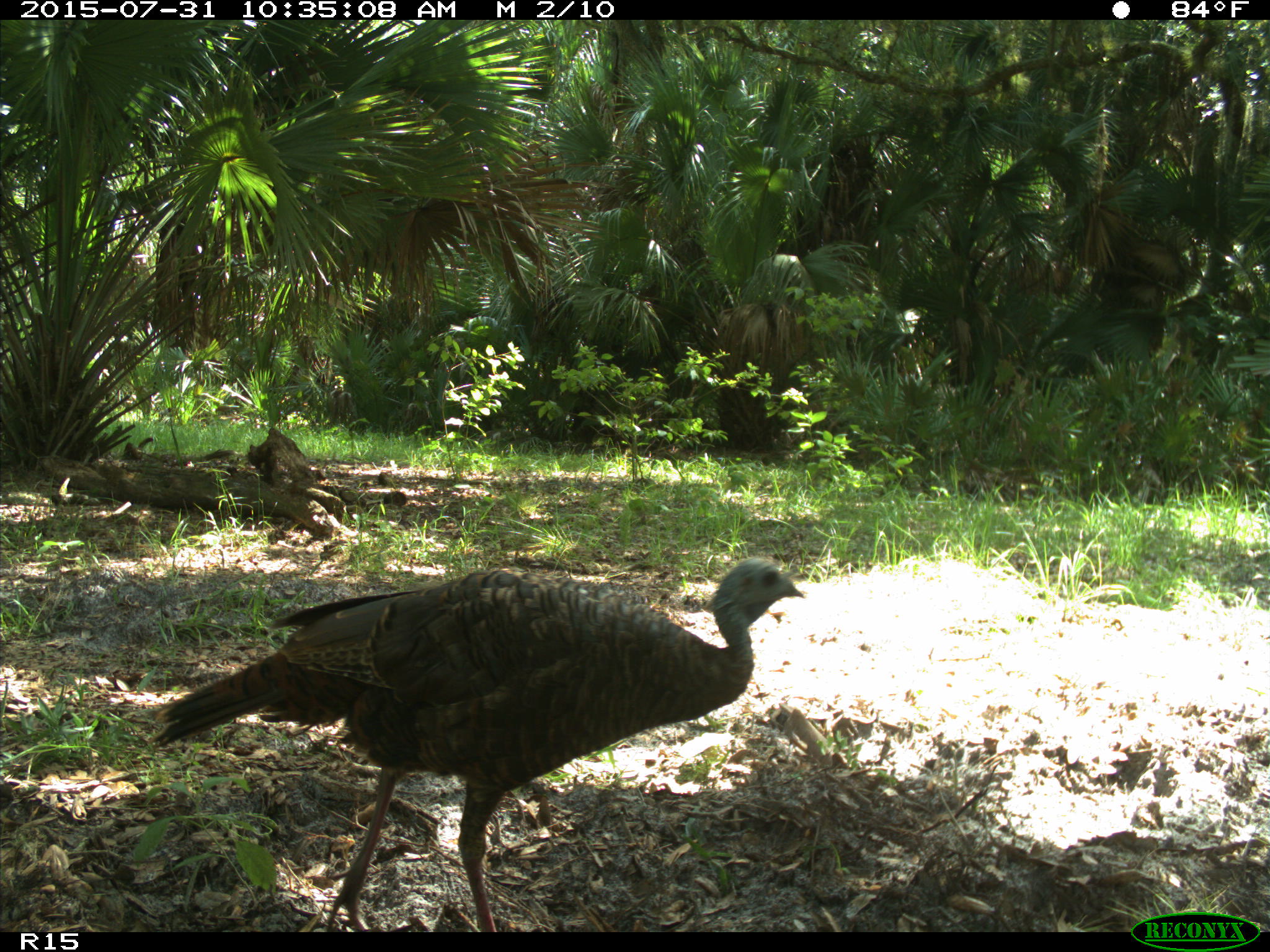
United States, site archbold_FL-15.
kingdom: Animalia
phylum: Chordata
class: Aves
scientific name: Aves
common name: birds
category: unidentified bird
Unidentified bird (birds) (Aves).